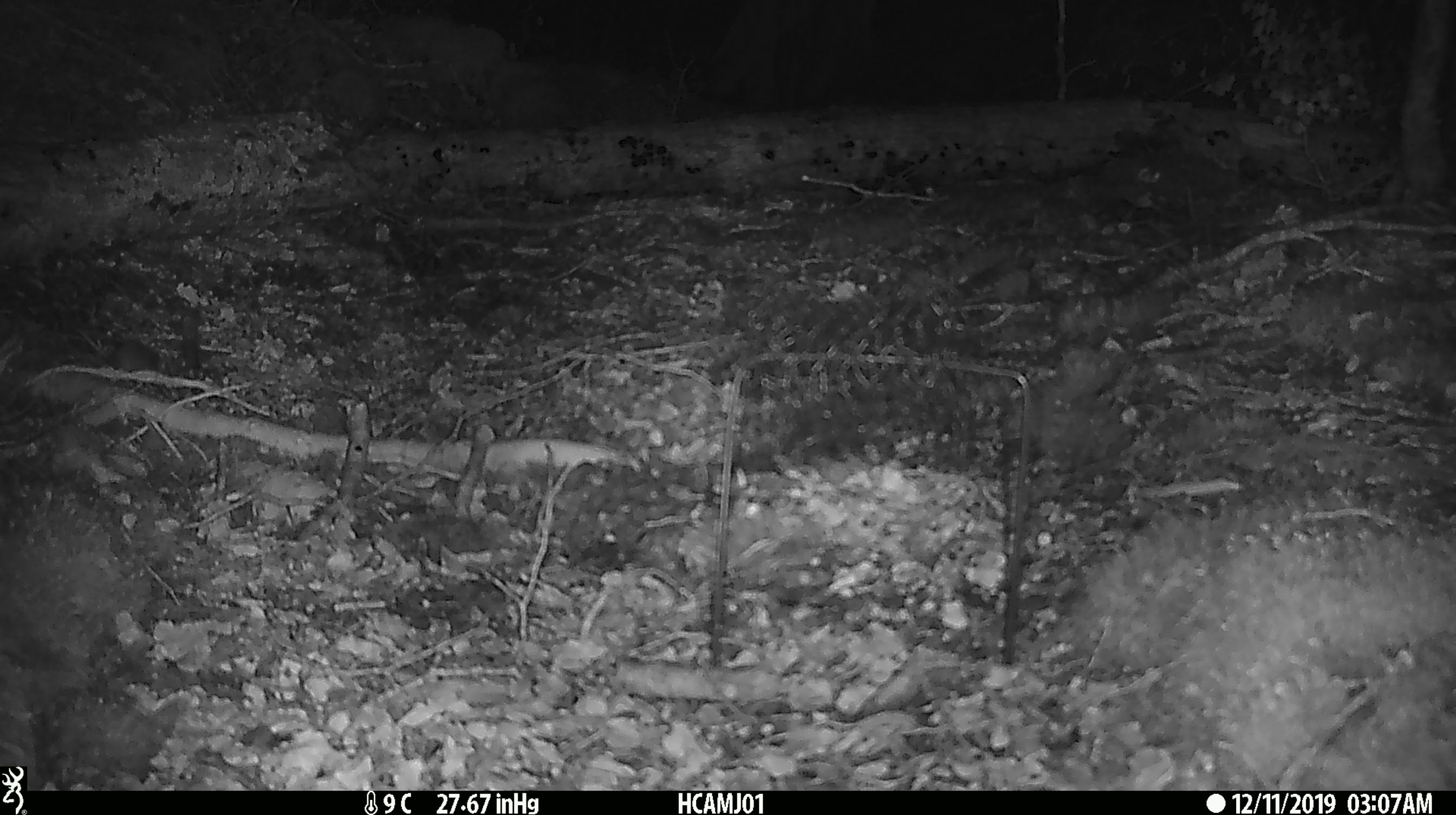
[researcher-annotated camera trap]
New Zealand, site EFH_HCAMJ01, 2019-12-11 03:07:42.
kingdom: Animalia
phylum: Chordata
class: Mammalia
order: Rodentia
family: Muridae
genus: Mus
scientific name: Mus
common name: mouse